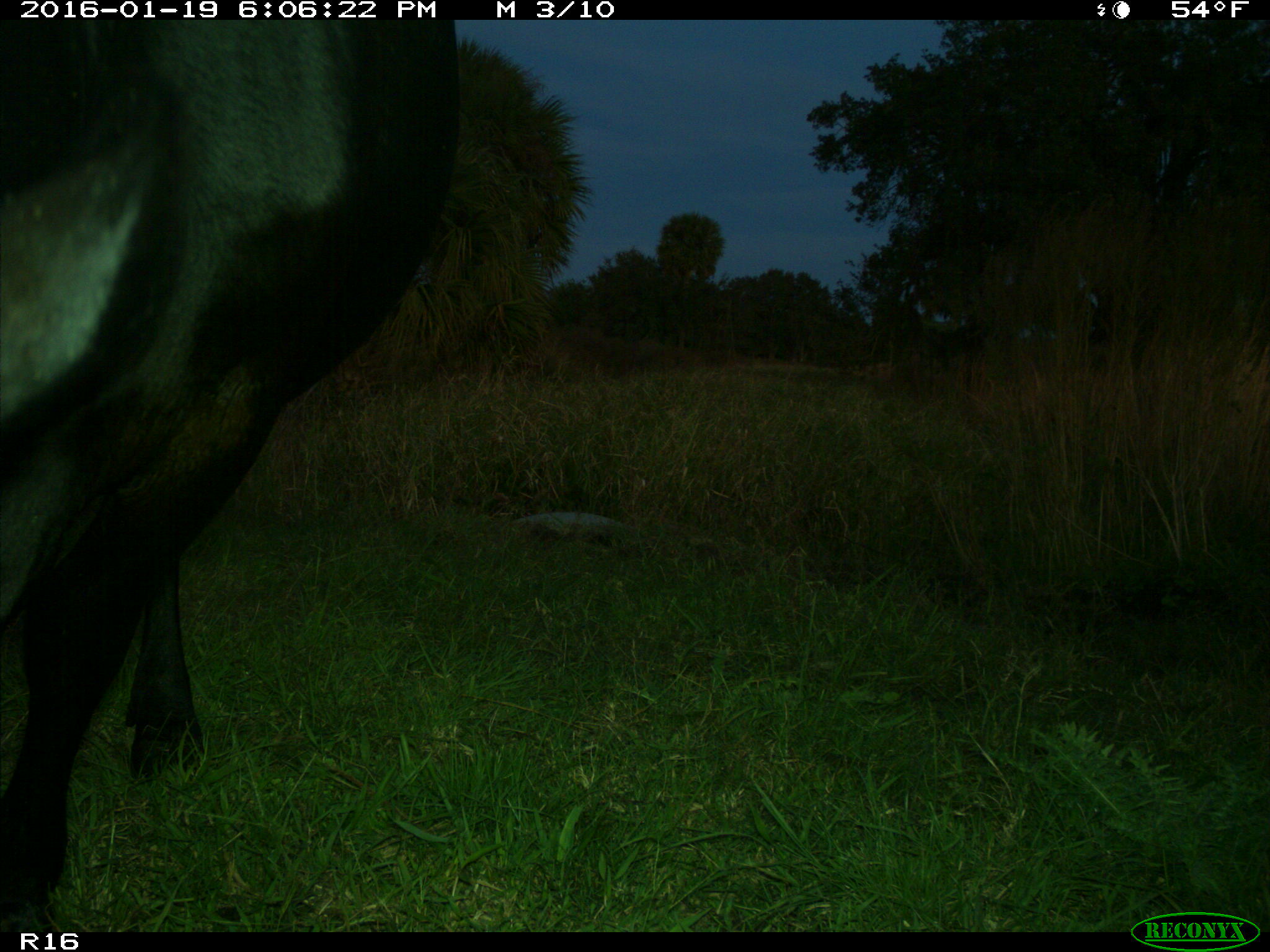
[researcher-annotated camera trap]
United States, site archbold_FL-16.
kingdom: Animalia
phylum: Chordata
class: Mammalia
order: Artiodactyla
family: Bovidae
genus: Bos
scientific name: Bos taurus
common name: domestic cow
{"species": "Bos taurus (domestic cow)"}